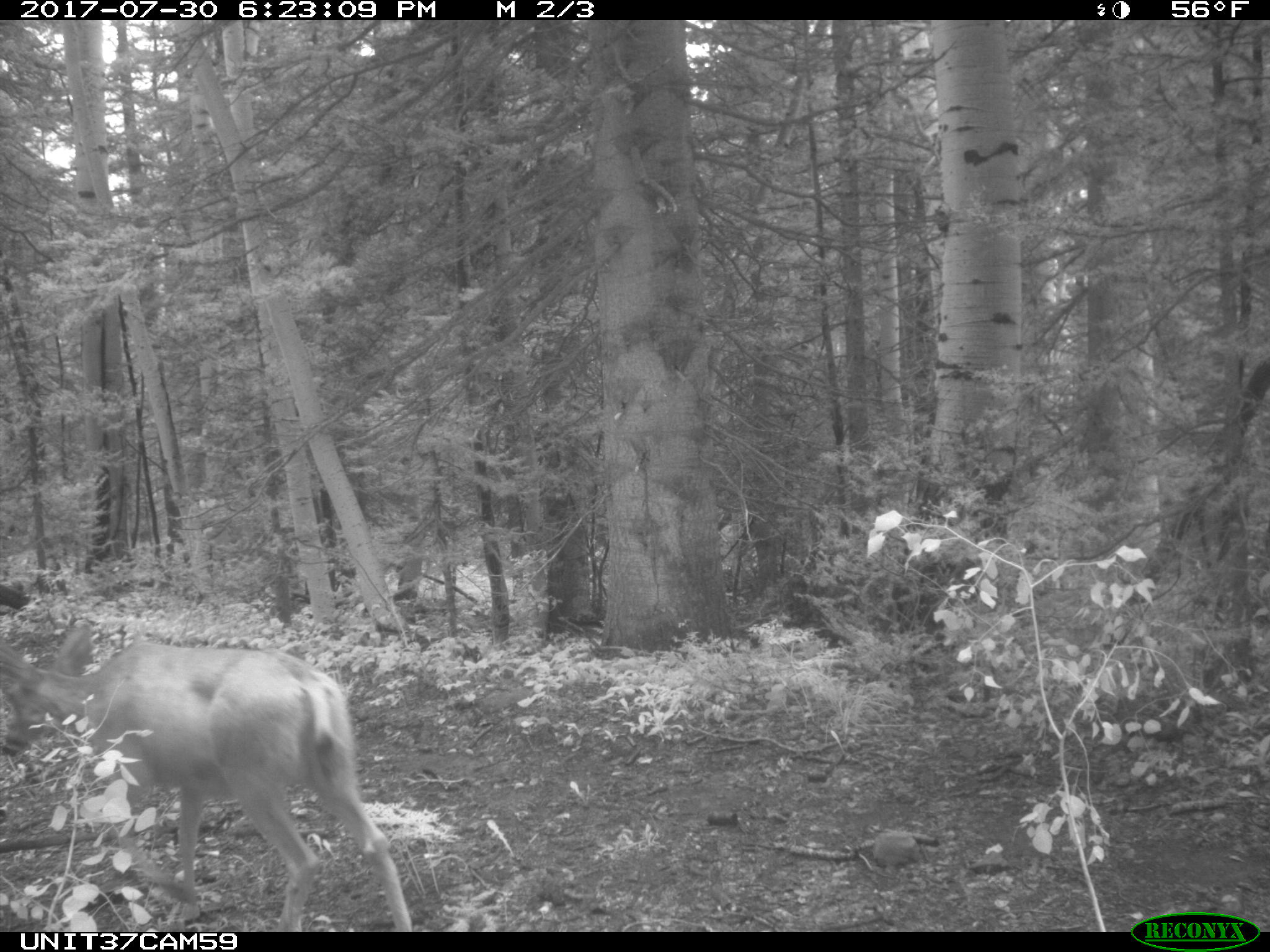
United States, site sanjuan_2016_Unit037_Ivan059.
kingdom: Animalia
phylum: Chordata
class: Mammalia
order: Artiodactyla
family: Cervidae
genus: Odocoileus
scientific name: Odocoileus hemionus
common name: mule deer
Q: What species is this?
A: Odocoileus hemionus (mule deer).